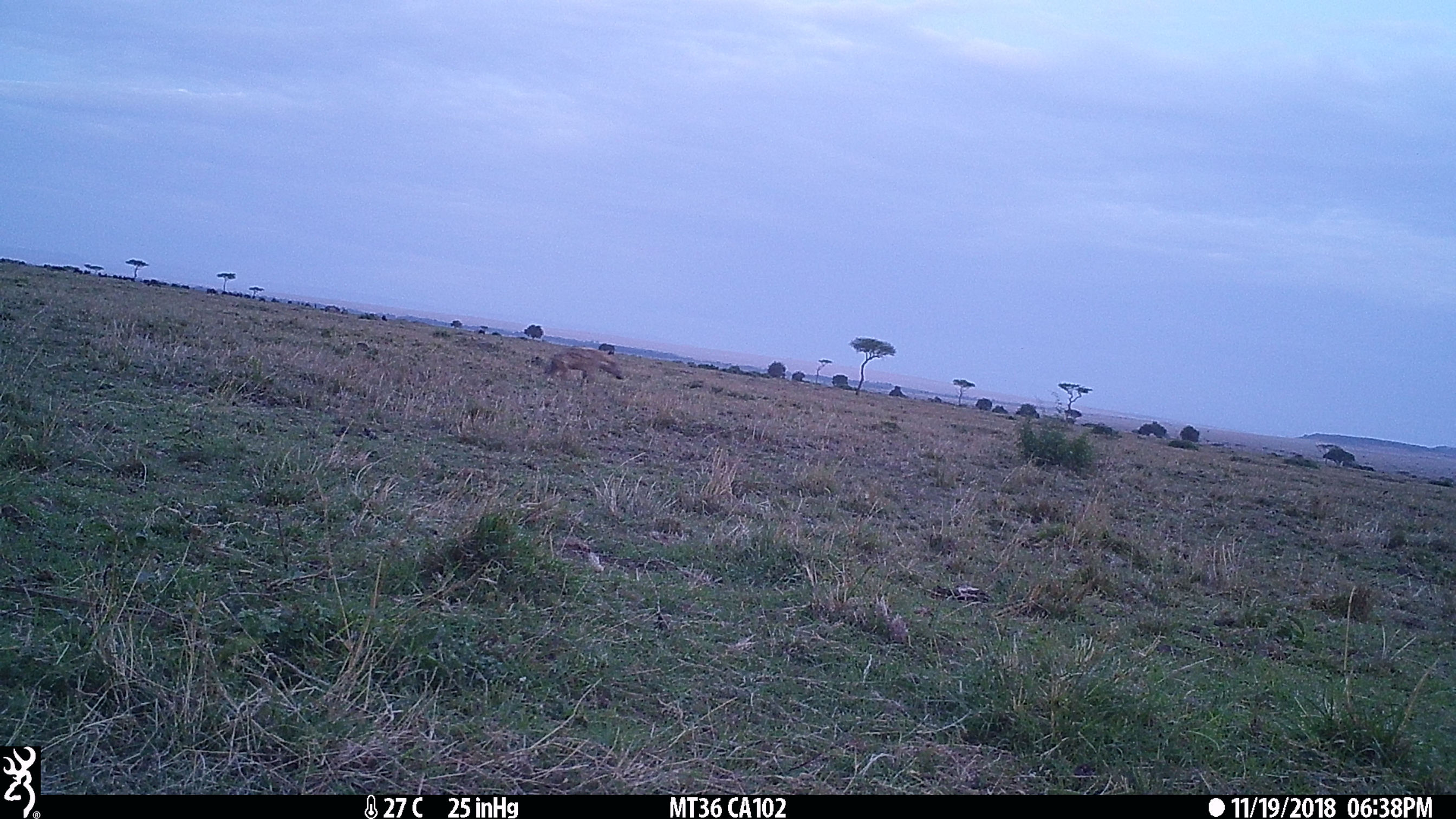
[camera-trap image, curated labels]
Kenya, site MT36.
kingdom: Animalia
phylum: Chordata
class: Mammalia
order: Carnivora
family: Hyaenidae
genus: Crocuta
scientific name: Crocuta crocuta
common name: spotted hyena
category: hyena spotted